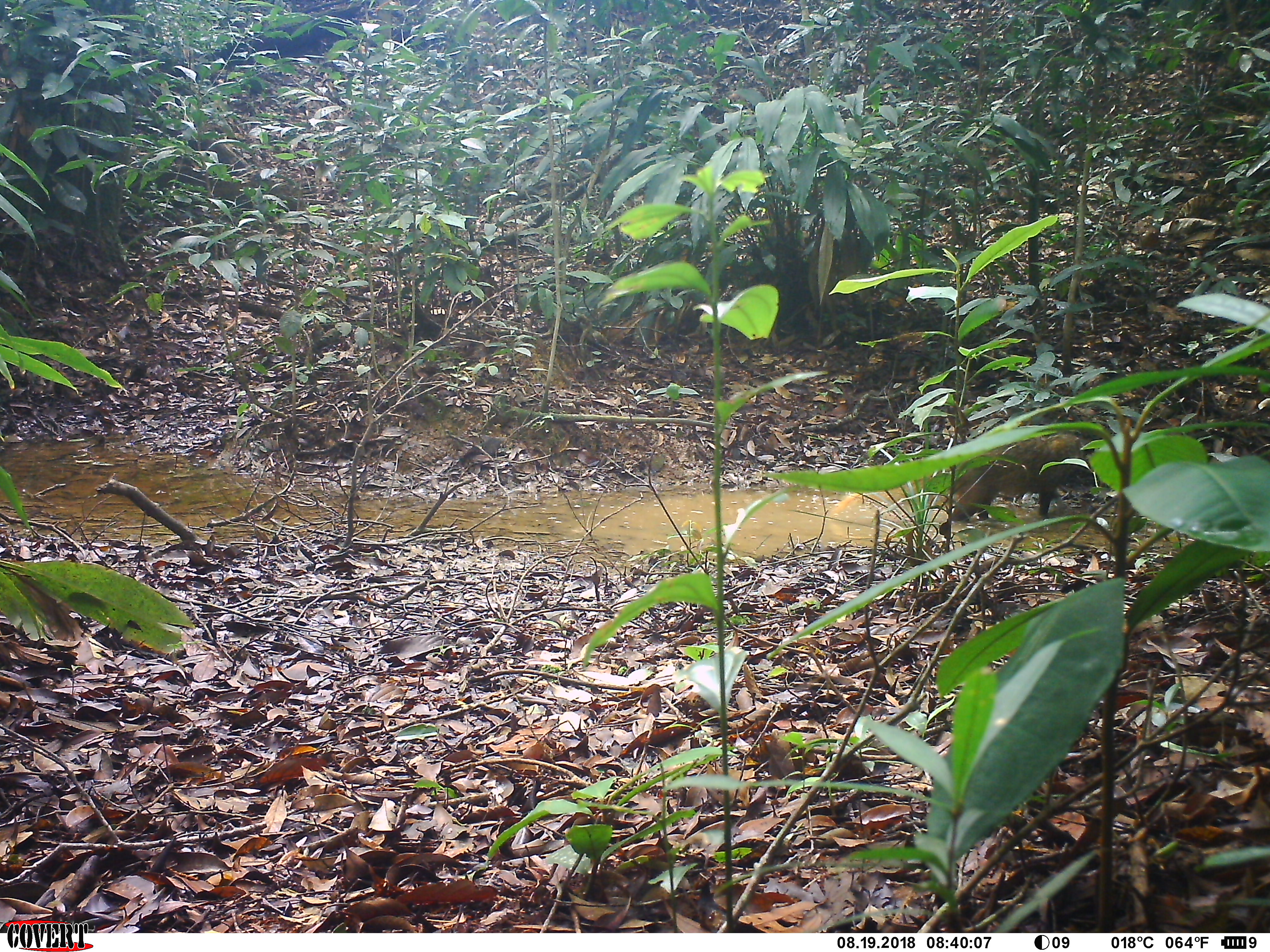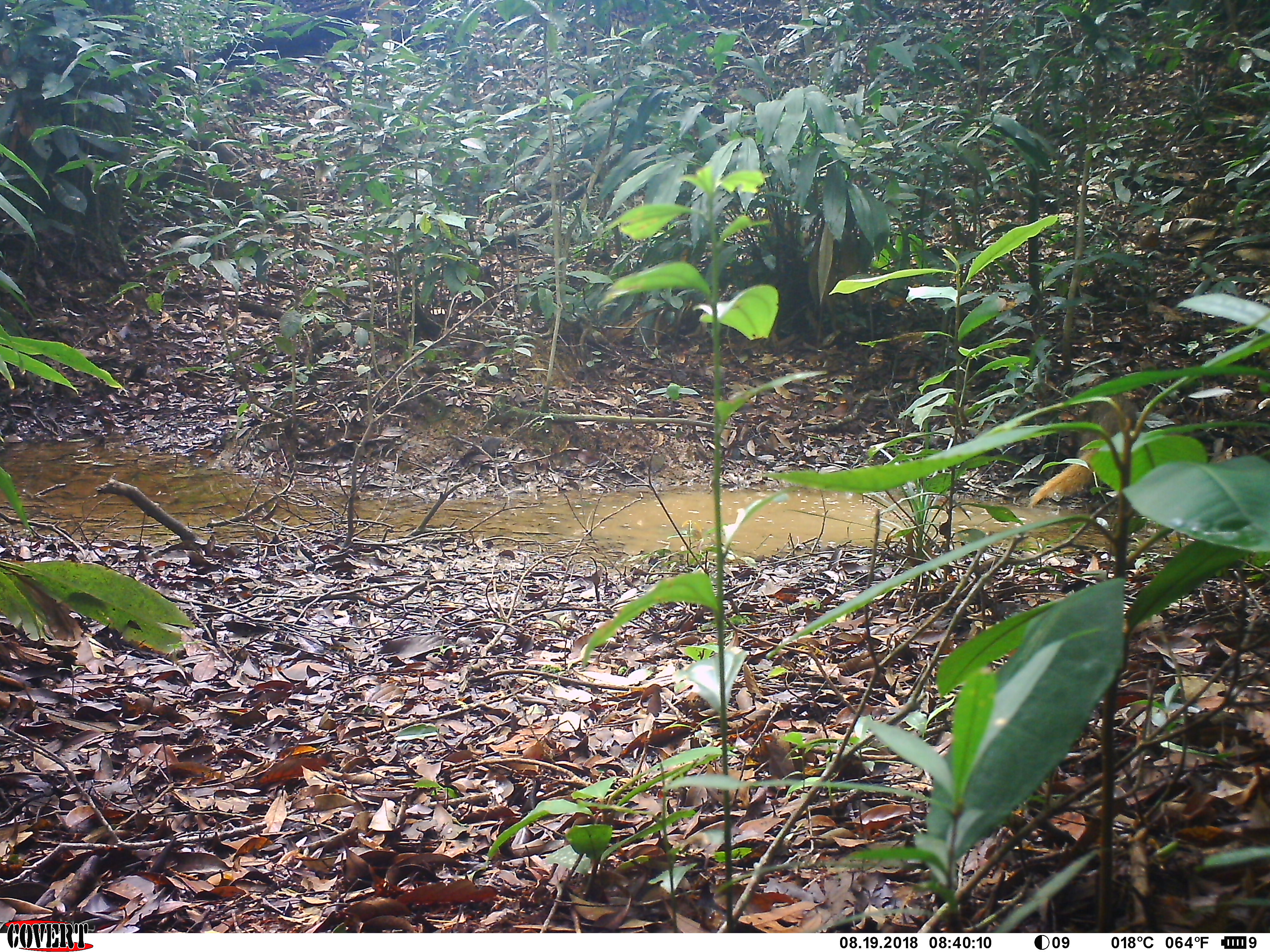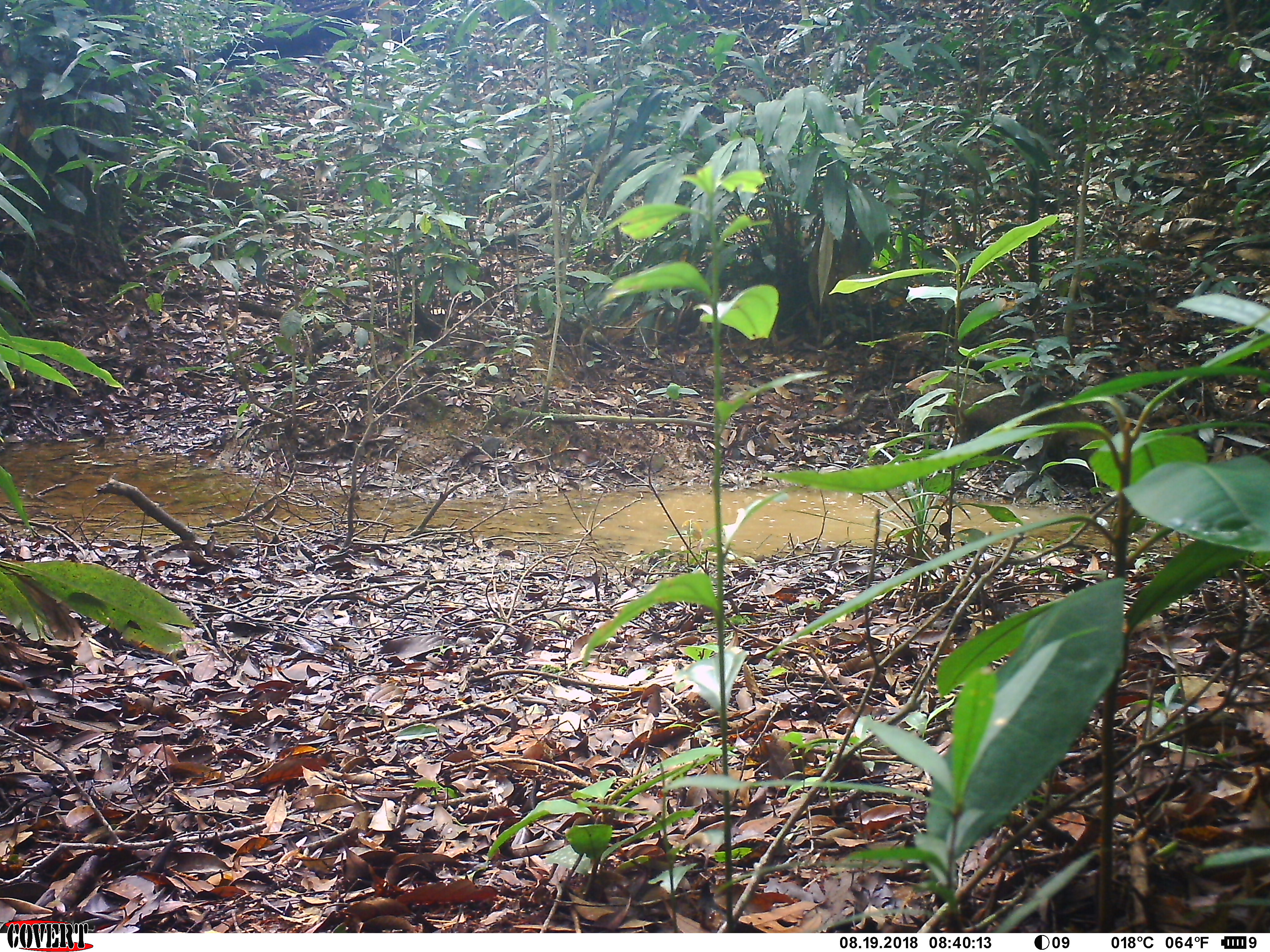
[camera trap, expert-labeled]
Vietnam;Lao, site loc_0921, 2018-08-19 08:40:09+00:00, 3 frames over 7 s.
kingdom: Animalia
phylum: Chordata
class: Mammalia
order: Carnivora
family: Herpestidae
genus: Urva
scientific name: Urva urva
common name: crab-eating mongoose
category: crab eating mongoose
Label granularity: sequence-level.